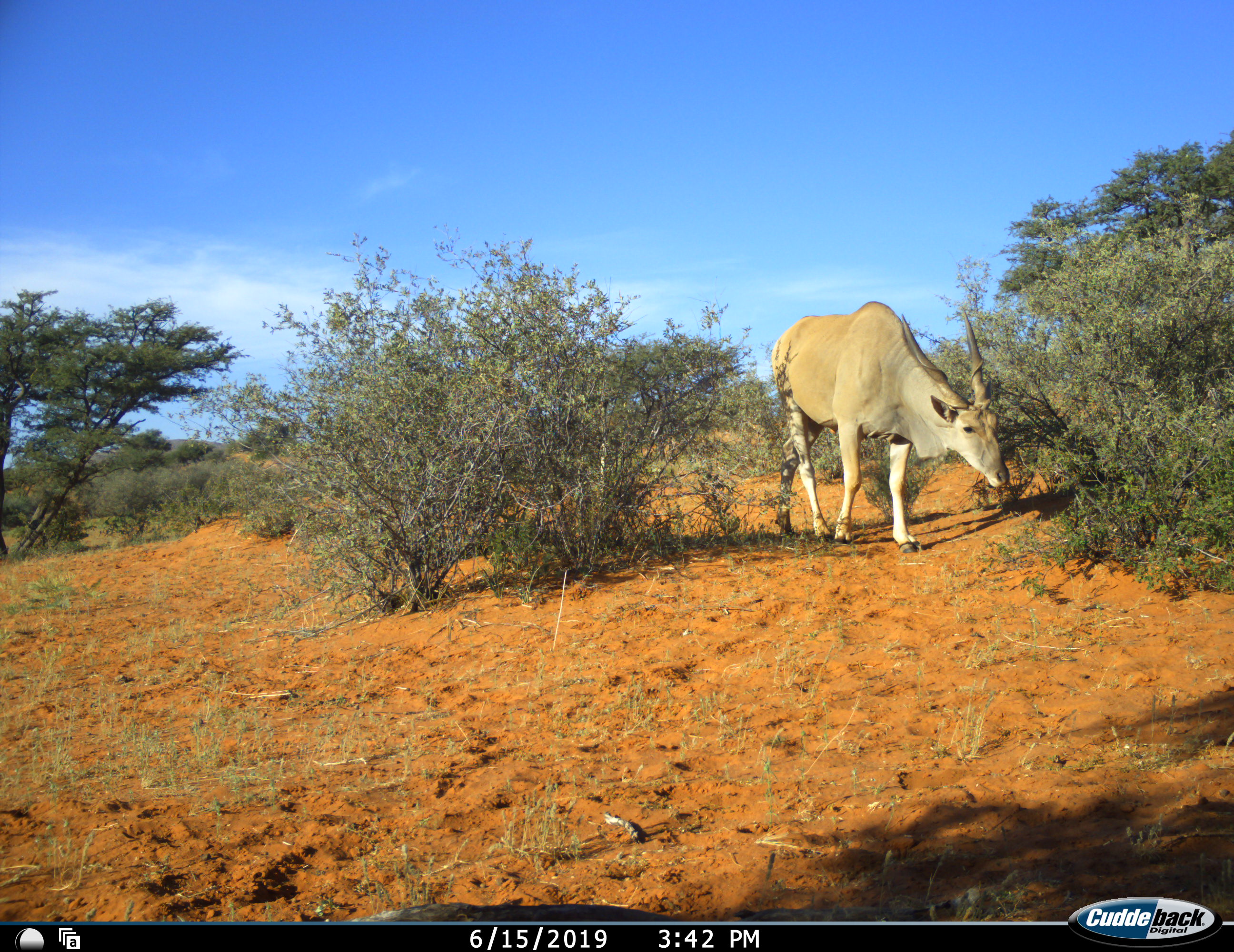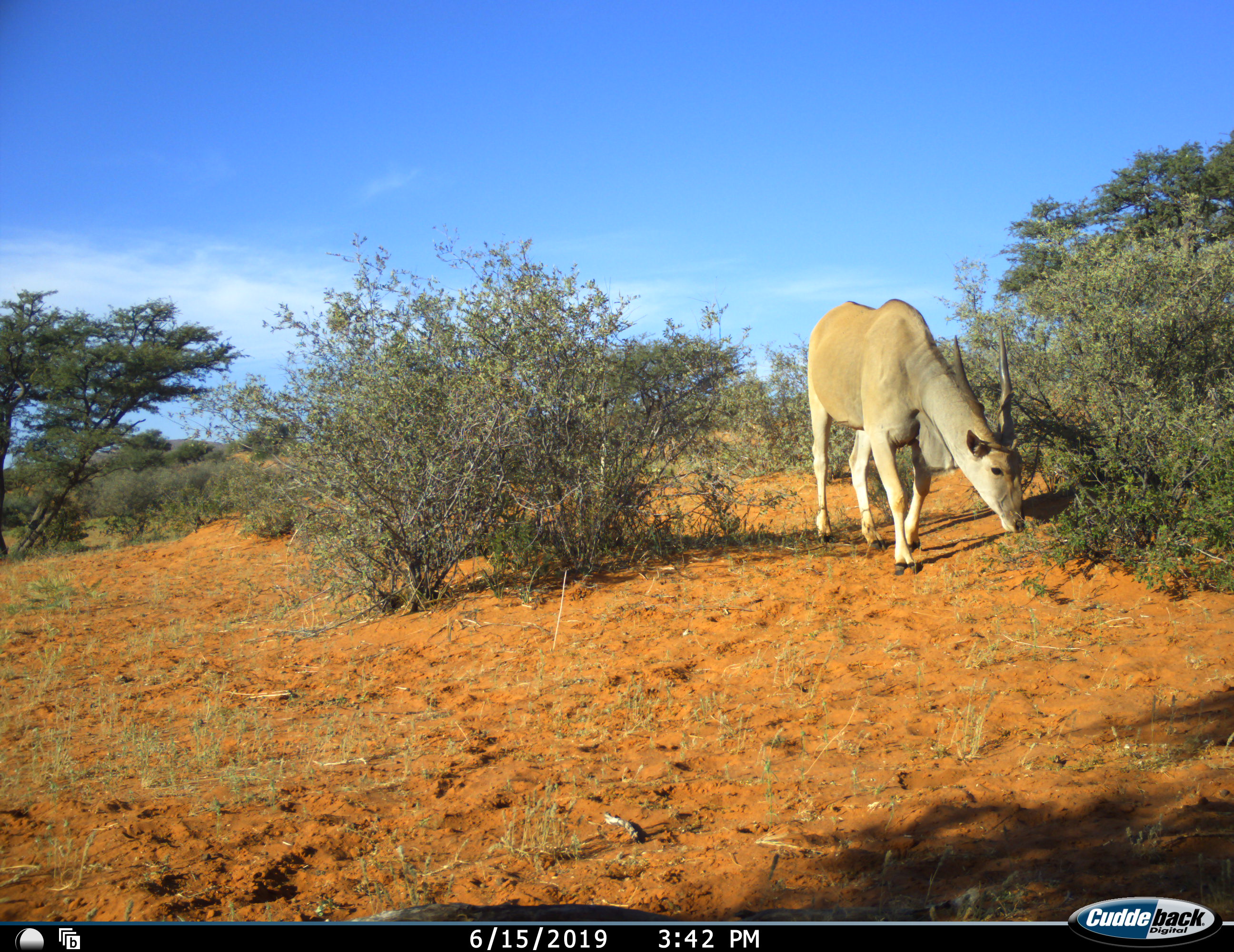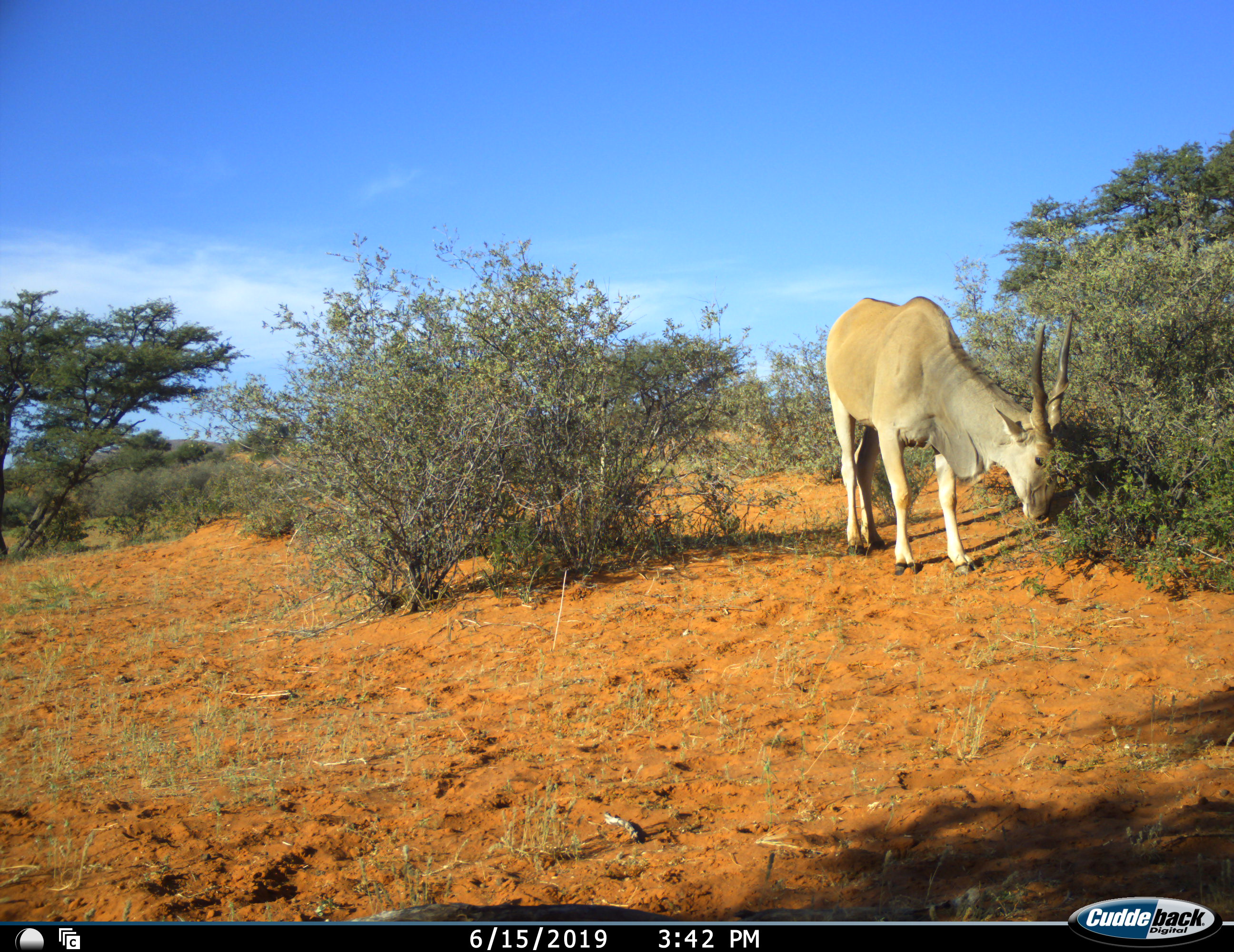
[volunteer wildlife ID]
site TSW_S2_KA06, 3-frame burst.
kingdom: Animalia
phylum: Chordata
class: Mammalia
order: Artiodactyla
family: Bovidae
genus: Tragelaphus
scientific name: Tragelaphus oryx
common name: eland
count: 1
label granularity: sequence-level